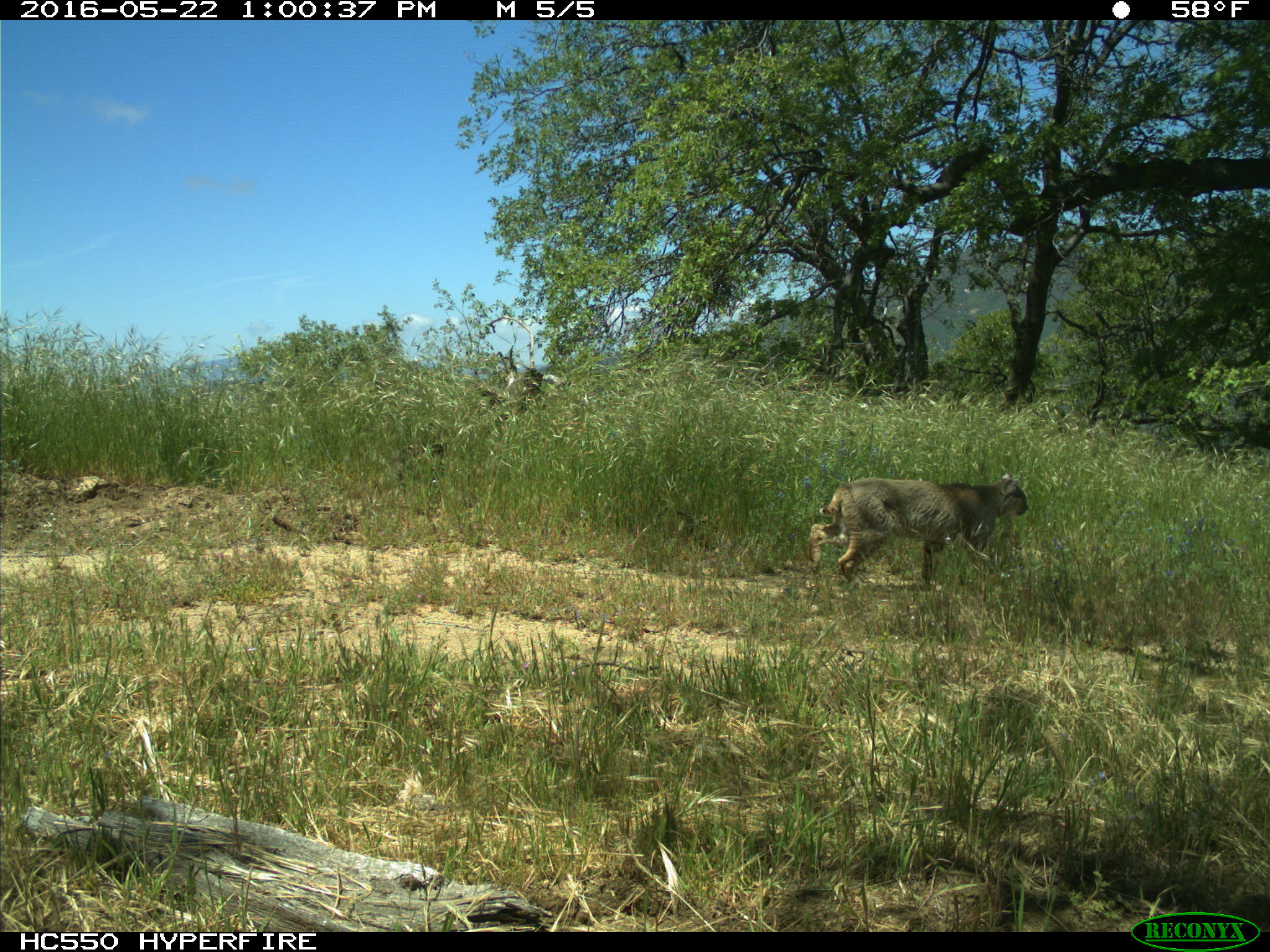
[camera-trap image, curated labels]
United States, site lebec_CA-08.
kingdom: Animalia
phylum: Chordata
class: Mammalia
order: Carnivora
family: Felidae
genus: Lynx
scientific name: Lynx rufus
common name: bobcat